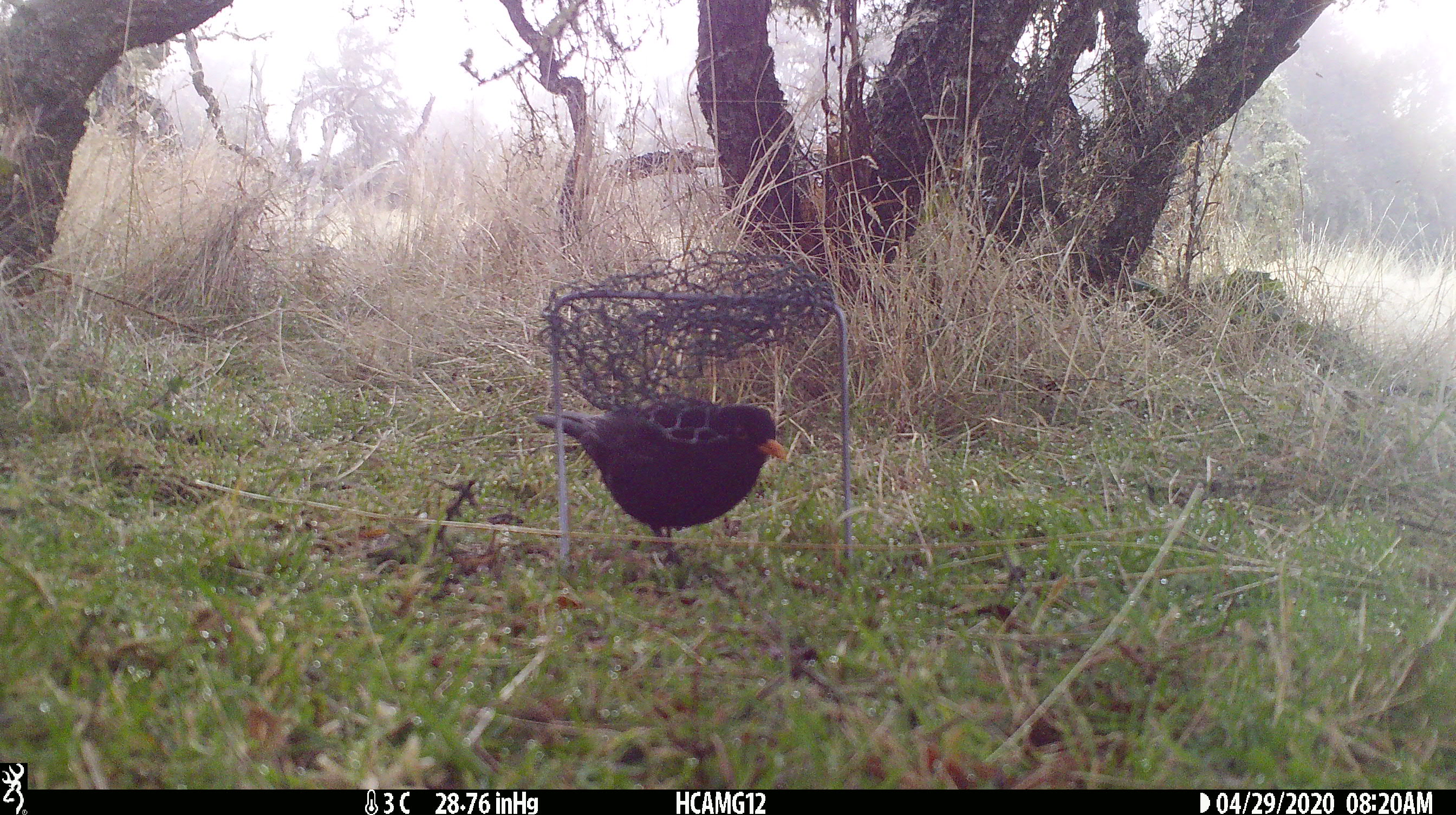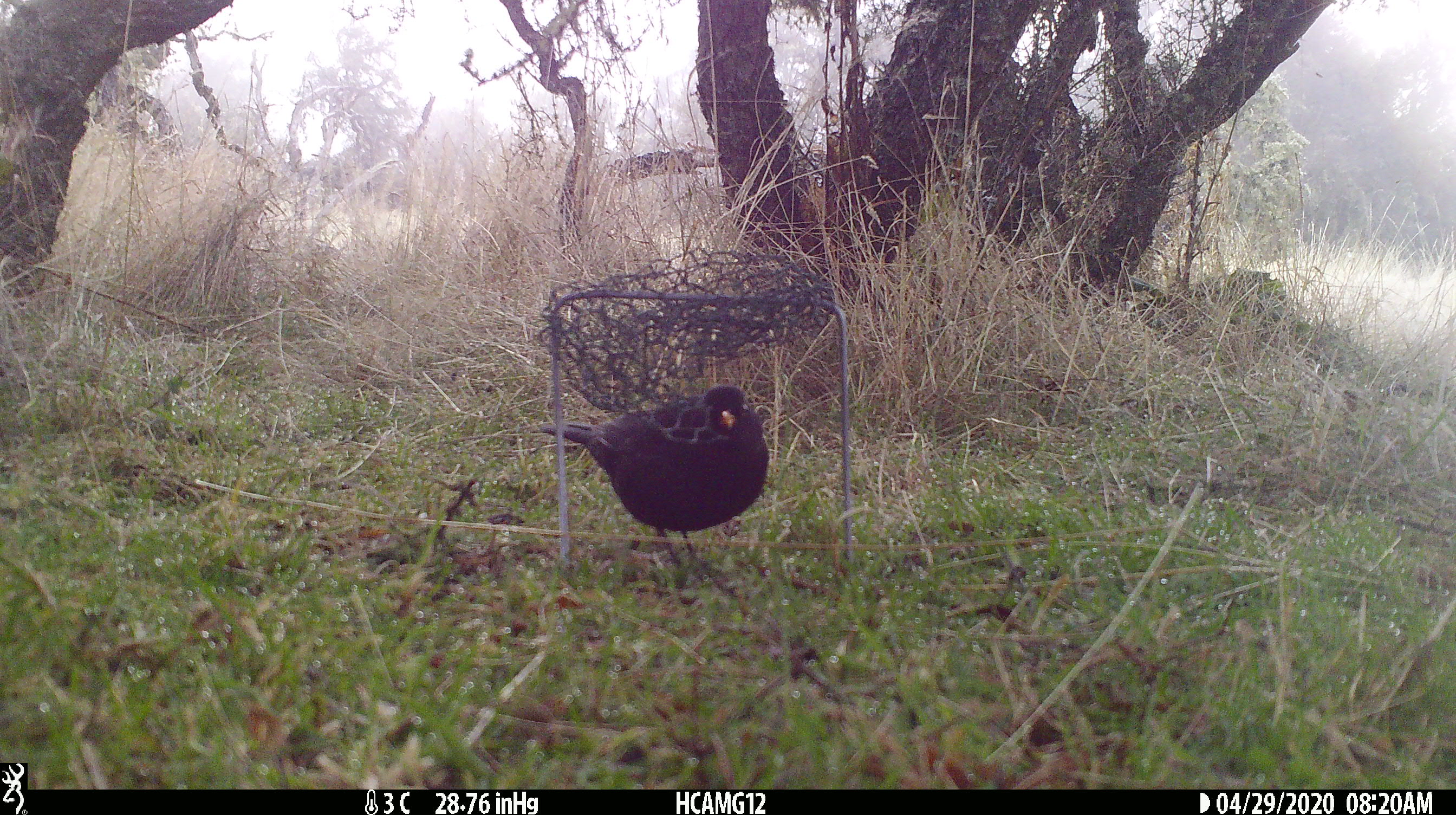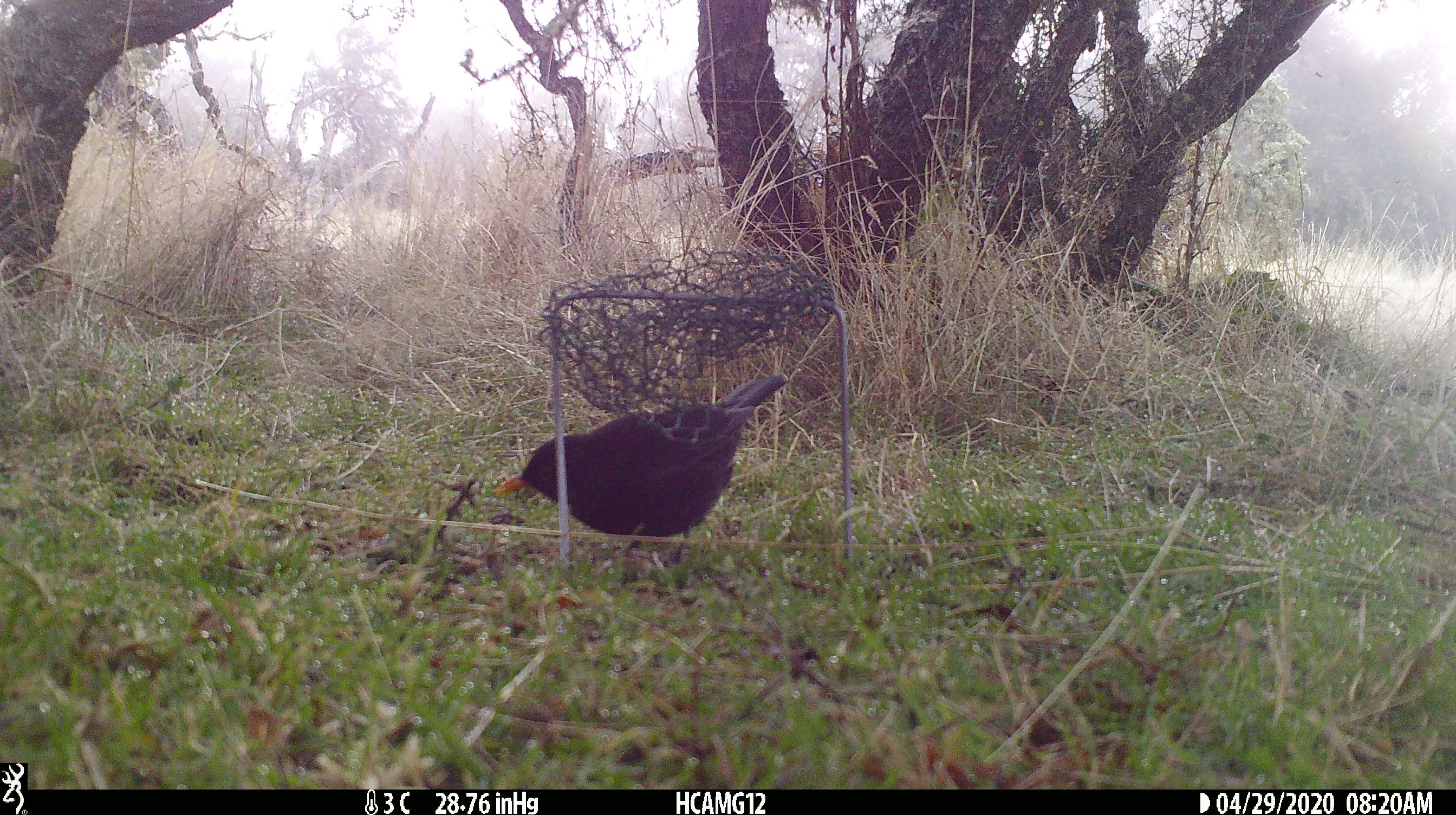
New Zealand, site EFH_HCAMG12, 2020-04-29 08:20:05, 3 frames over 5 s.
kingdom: Animalia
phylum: Chordata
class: Aves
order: Passeriformes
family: Turdidae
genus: Turdus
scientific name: Turdus merula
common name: eurasian blackbird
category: blackbird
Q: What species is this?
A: Blackbird (eurasian blackbird) (Turdus merula).